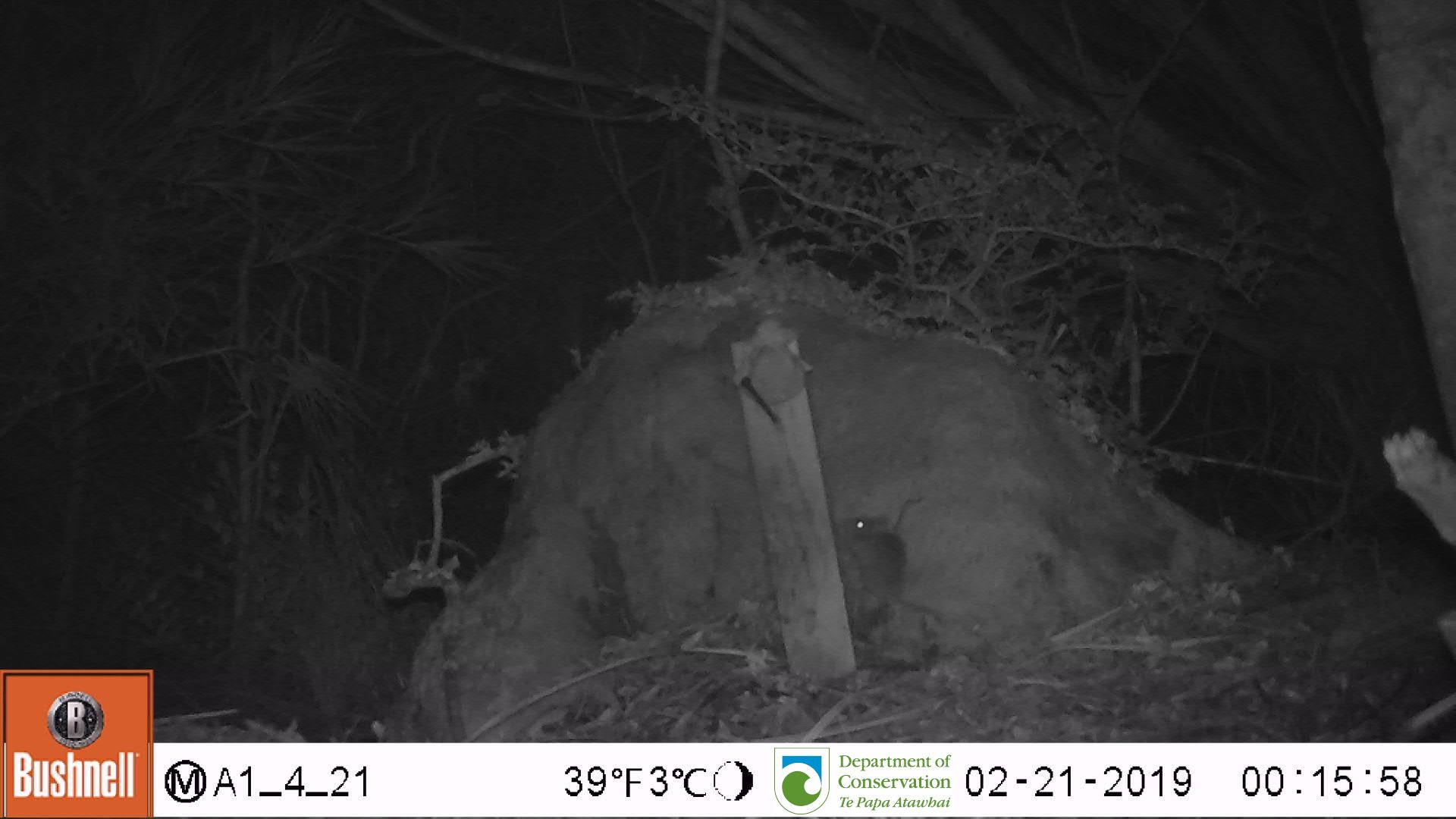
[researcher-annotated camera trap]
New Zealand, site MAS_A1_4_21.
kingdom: Animalia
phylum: Chordata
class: Mammalia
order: Rodentia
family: Muridae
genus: Mus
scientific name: Mus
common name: mouse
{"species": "mouse (Mus)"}